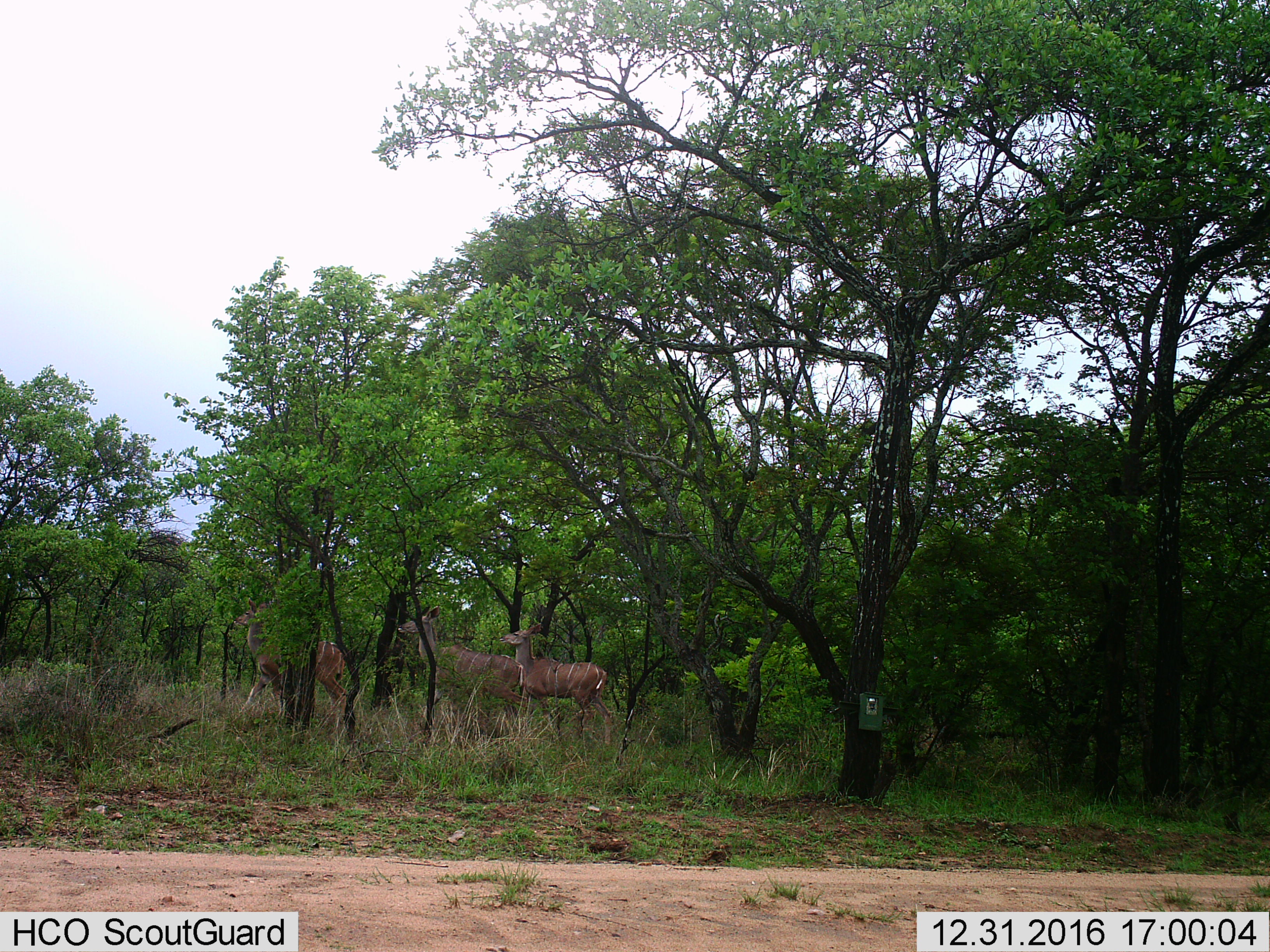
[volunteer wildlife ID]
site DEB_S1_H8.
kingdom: Animalia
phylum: Chordata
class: Mammalia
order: Artiodactyla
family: Bovidae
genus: Tragelaphus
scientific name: Tragelaphus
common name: kudu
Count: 3.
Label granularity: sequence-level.